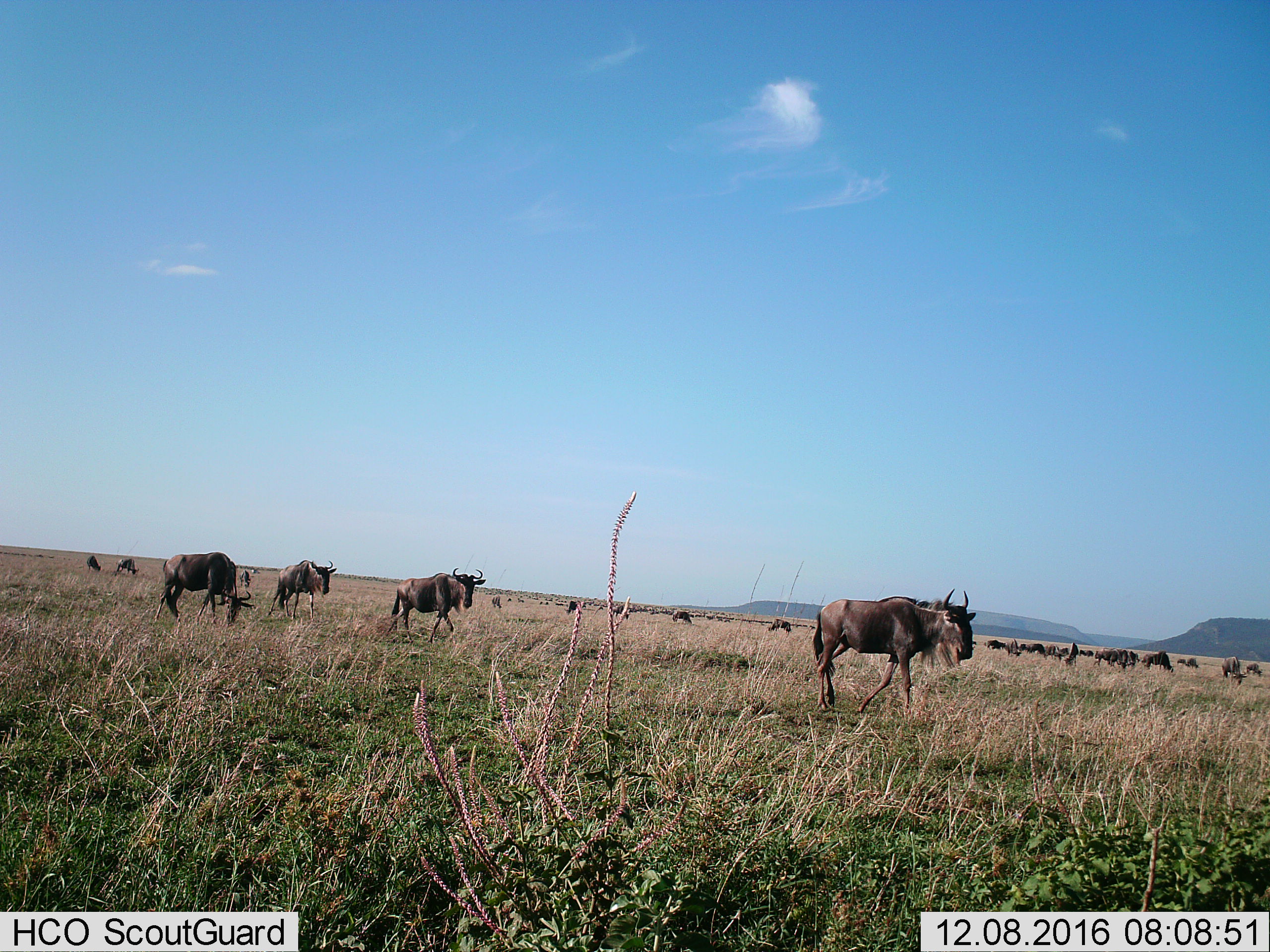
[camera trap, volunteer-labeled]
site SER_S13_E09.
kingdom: Animalia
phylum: Chordata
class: Mammalia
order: Artiodactyla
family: Bovidae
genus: Connochaetes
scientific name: Connochaetes taurinus taurinus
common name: blue wildebeest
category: wildebeestblue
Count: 11-50.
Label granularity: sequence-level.